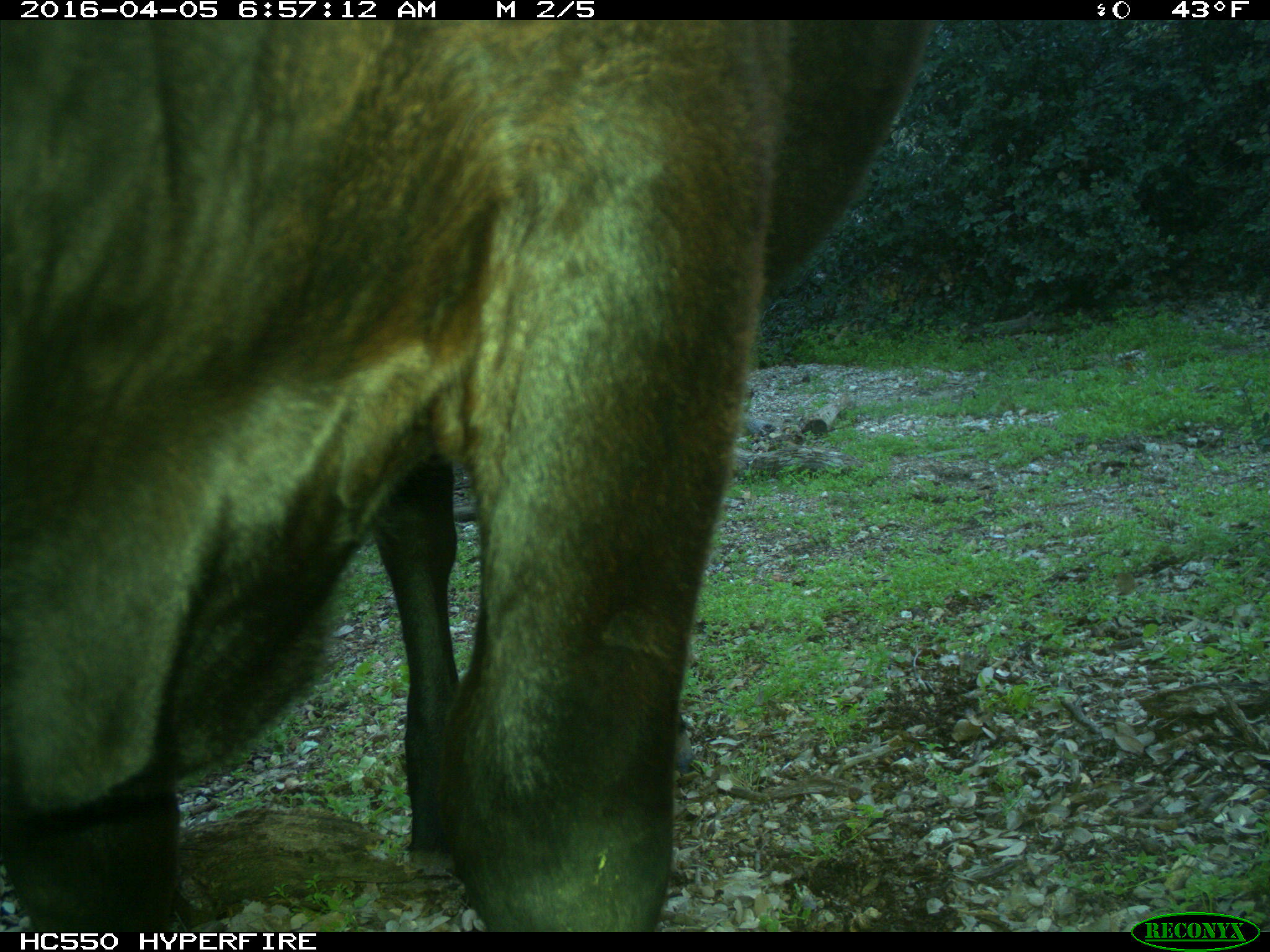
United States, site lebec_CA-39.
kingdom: Animalia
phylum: Chordata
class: Mammalia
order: Artiodactyla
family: Bovidae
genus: Bos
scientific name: Bos taurus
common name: domestic cow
Bos taurus (domestic cow).